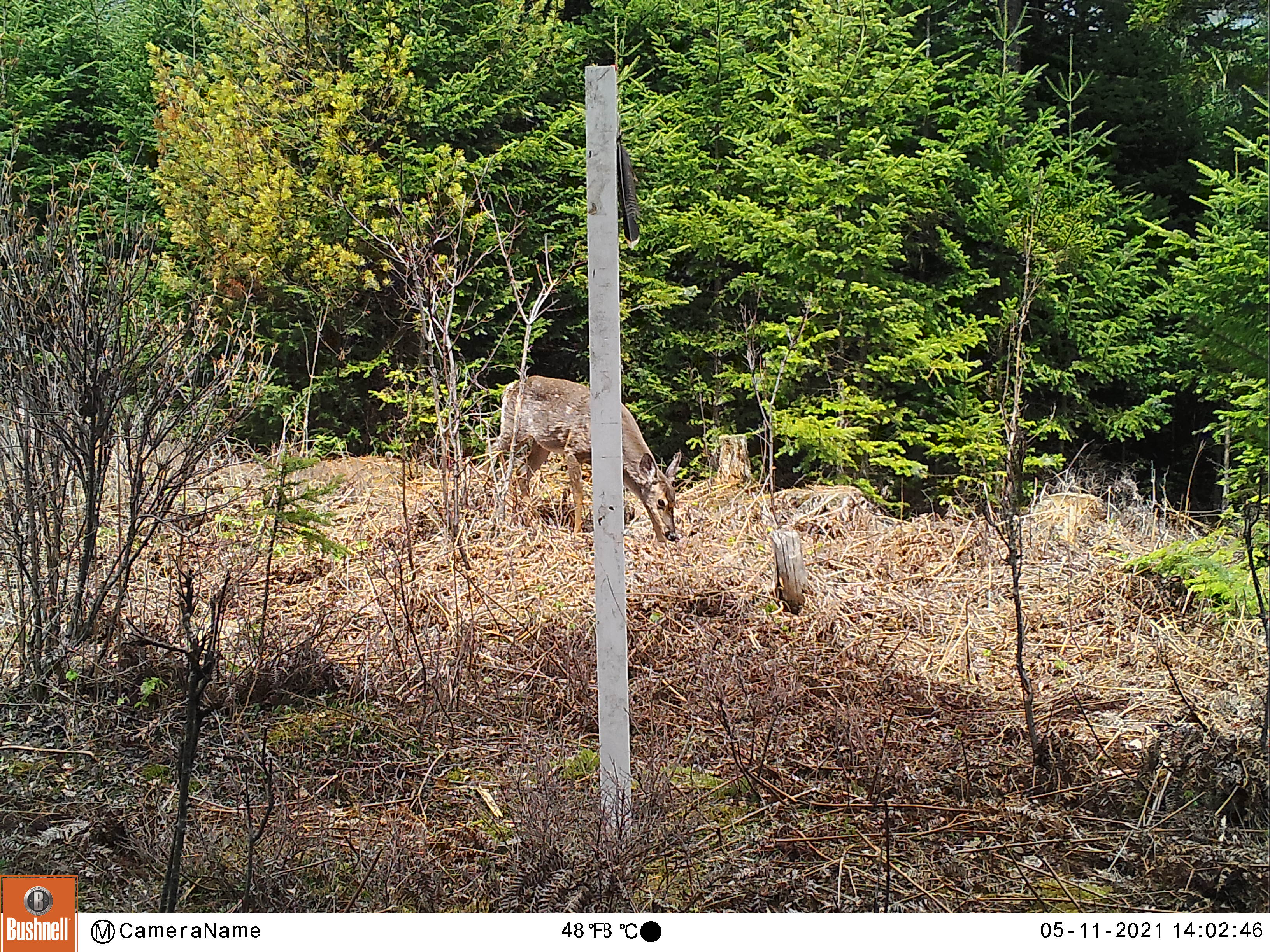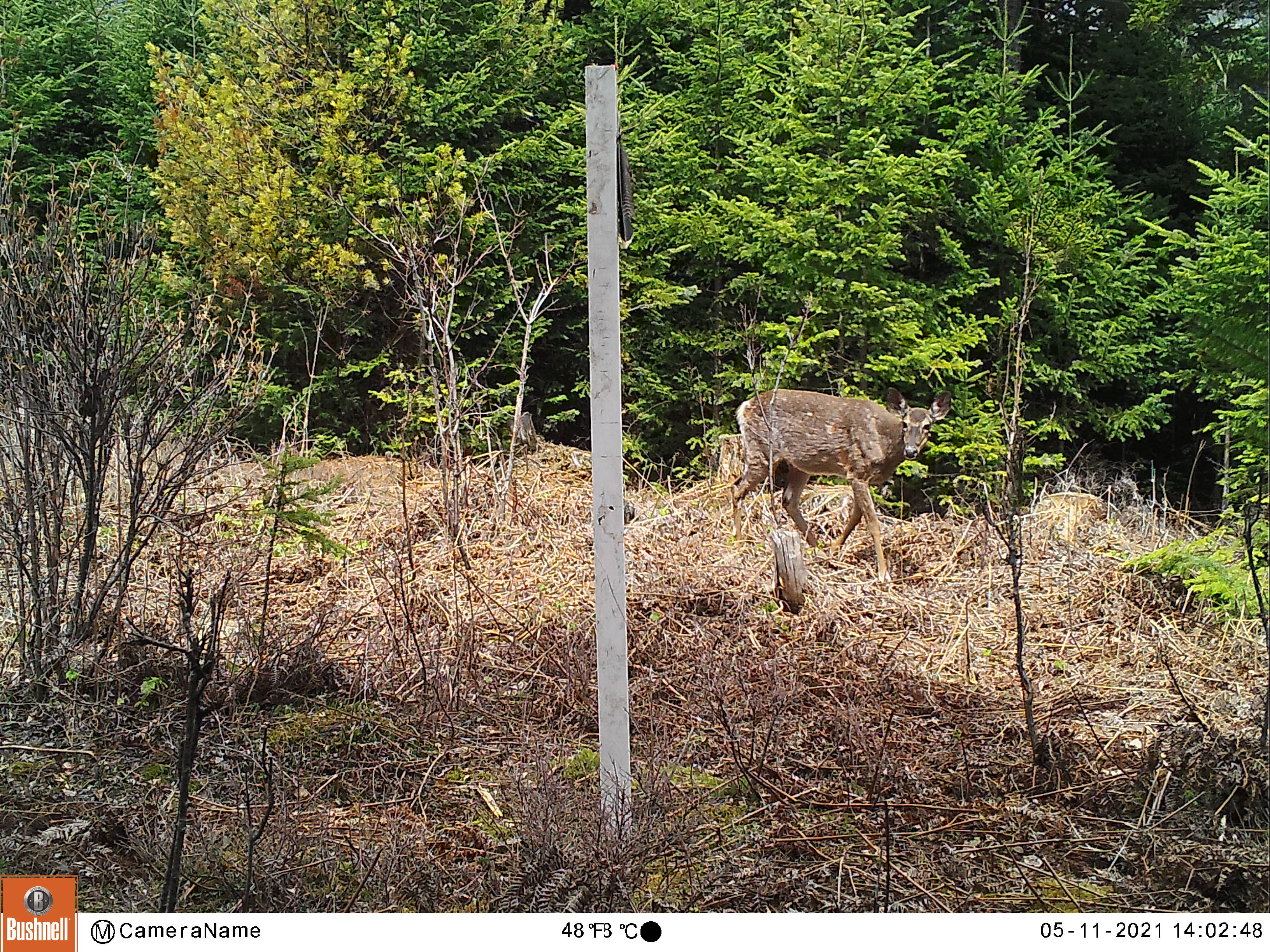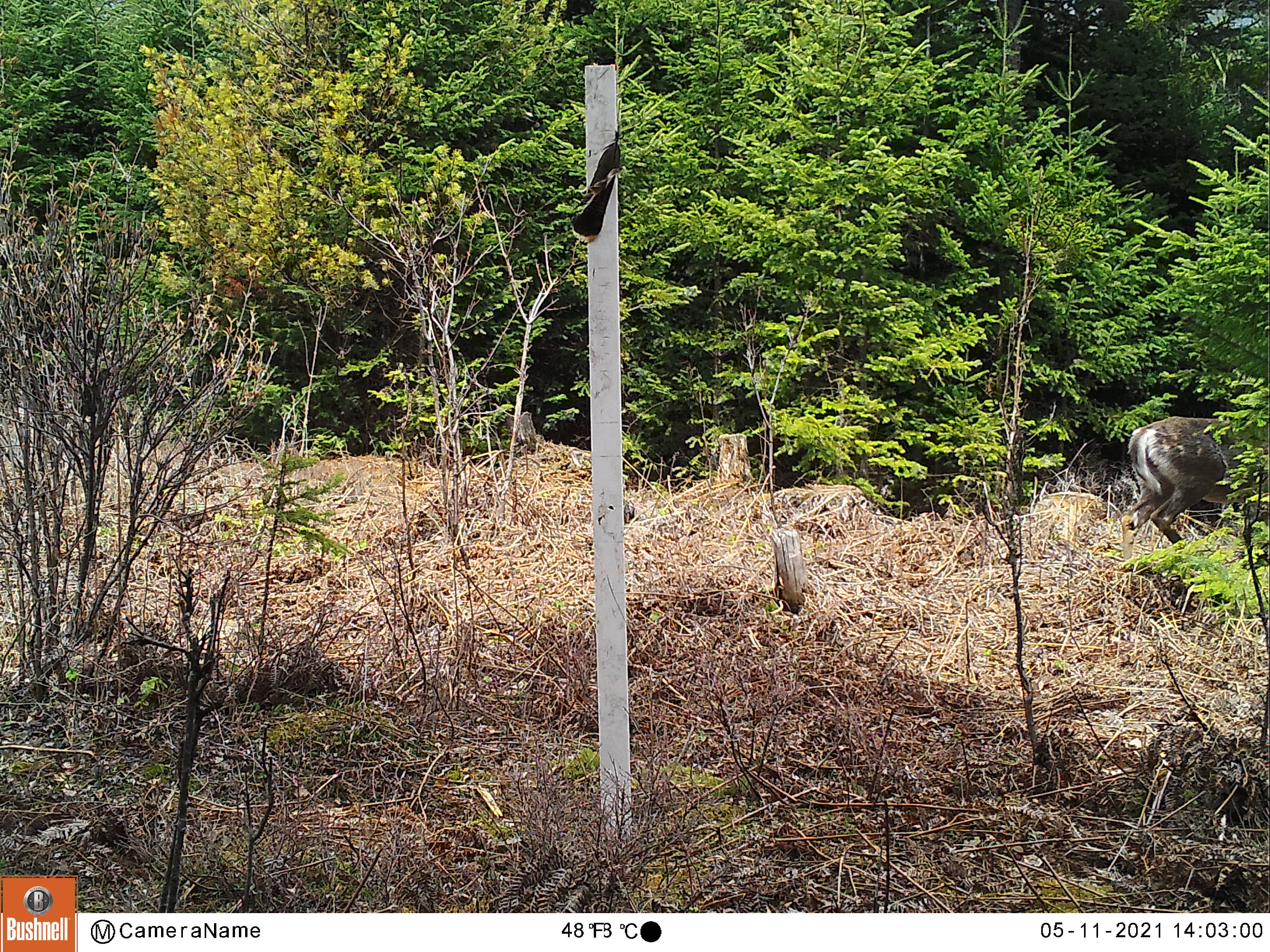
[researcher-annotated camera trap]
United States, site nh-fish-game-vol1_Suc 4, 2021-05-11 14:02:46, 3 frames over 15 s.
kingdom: Animalia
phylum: Chordata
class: Mammalia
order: Artiodactyla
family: Cervidae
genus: Odocoileus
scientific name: Odocoileus virginianus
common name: white-tailed deer